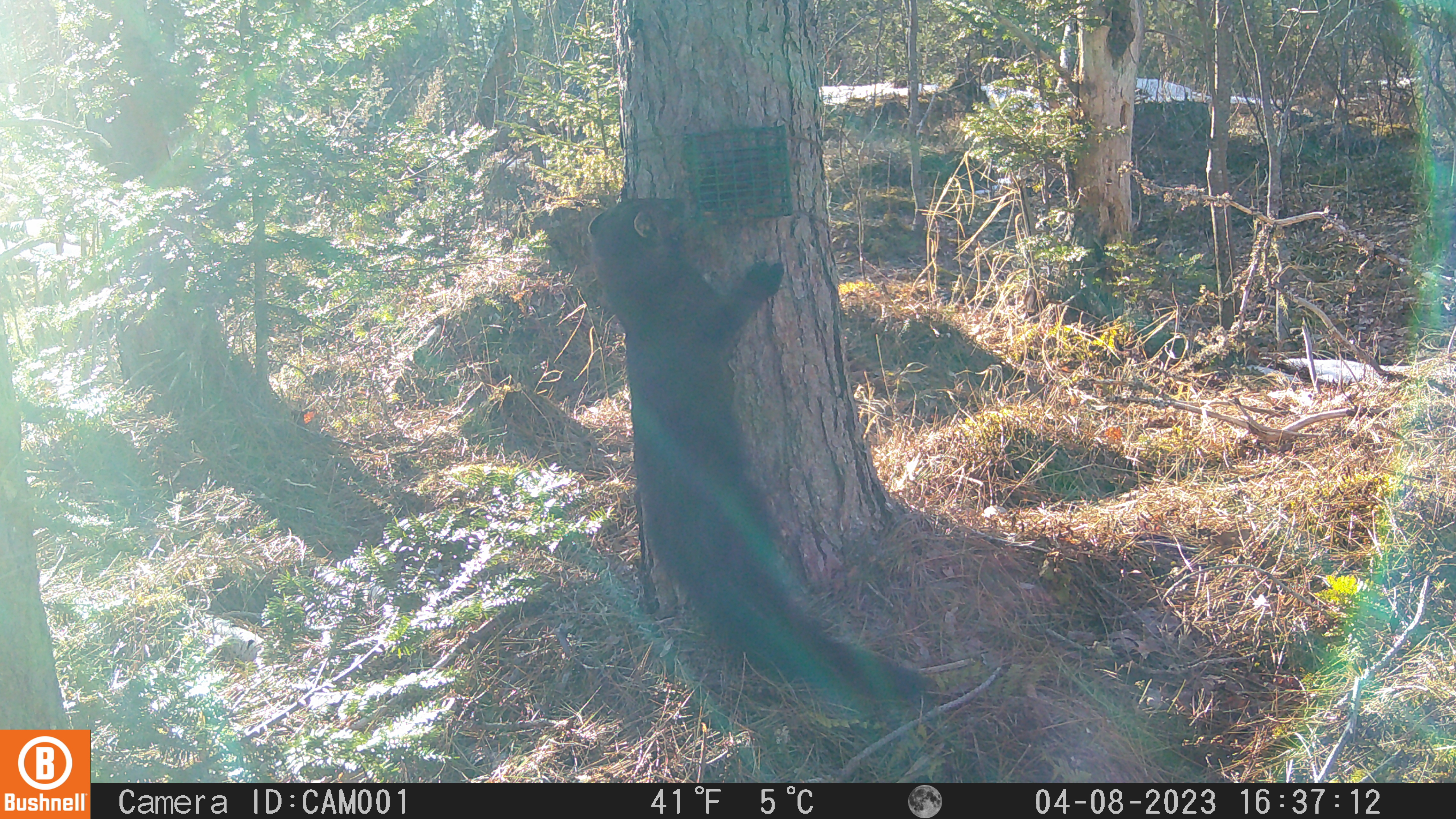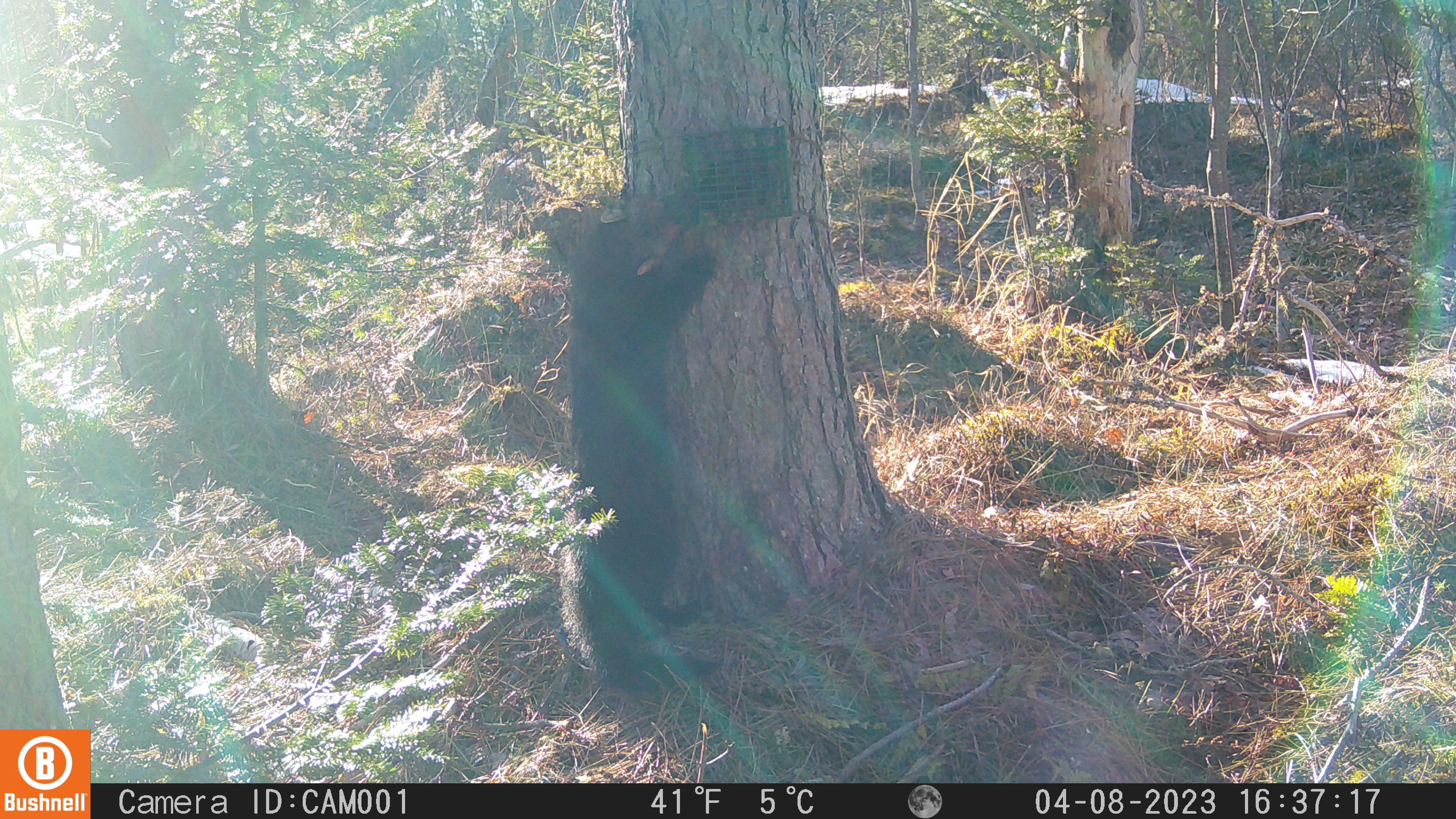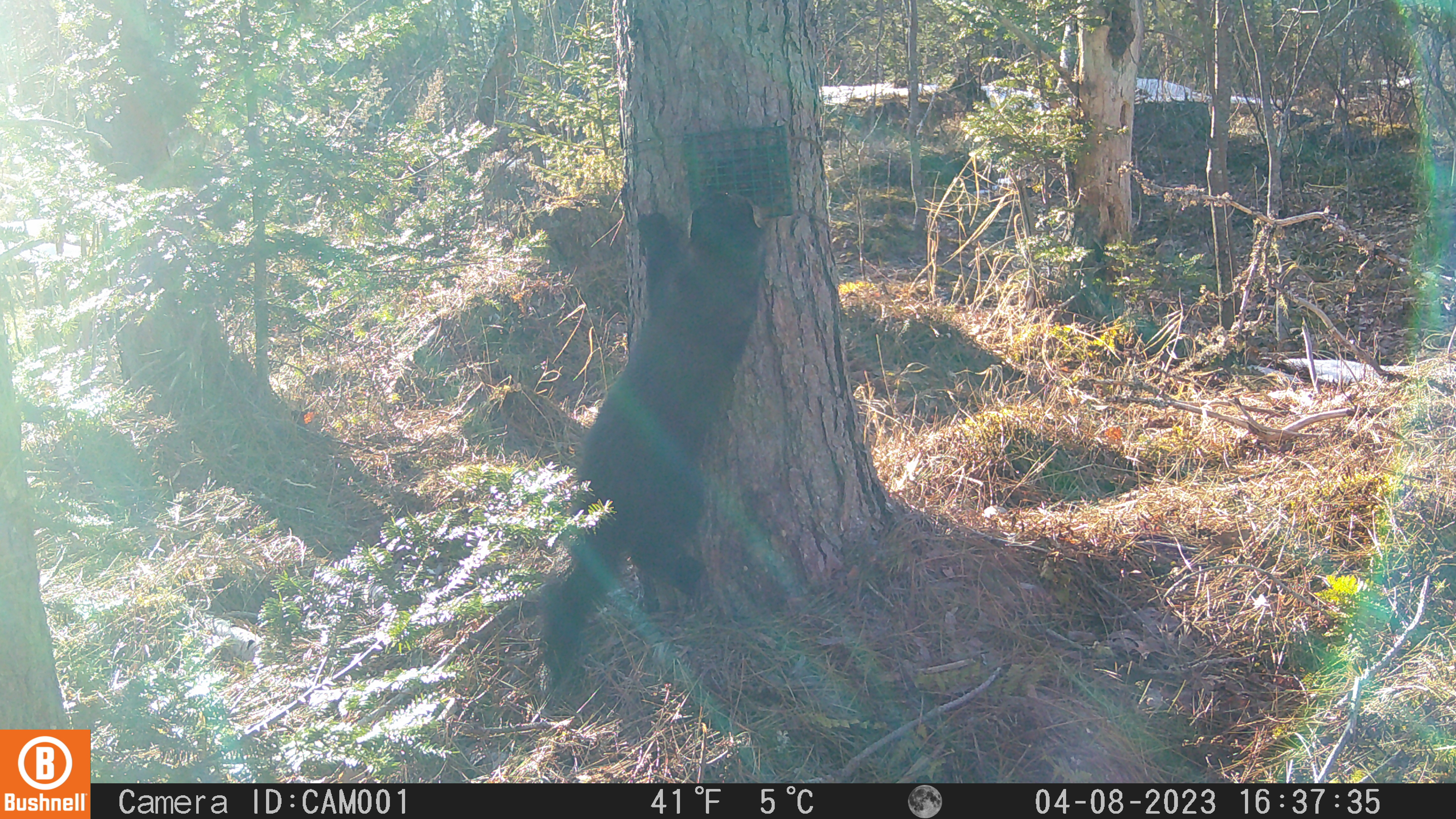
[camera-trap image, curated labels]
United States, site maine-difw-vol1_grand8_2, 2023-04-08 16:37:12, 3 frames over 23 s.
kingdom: Animalia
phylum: Chordata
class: Mammalia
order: Carnivora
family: Mustelidae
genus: Pekania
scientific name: Pekania pennanti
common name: fisher